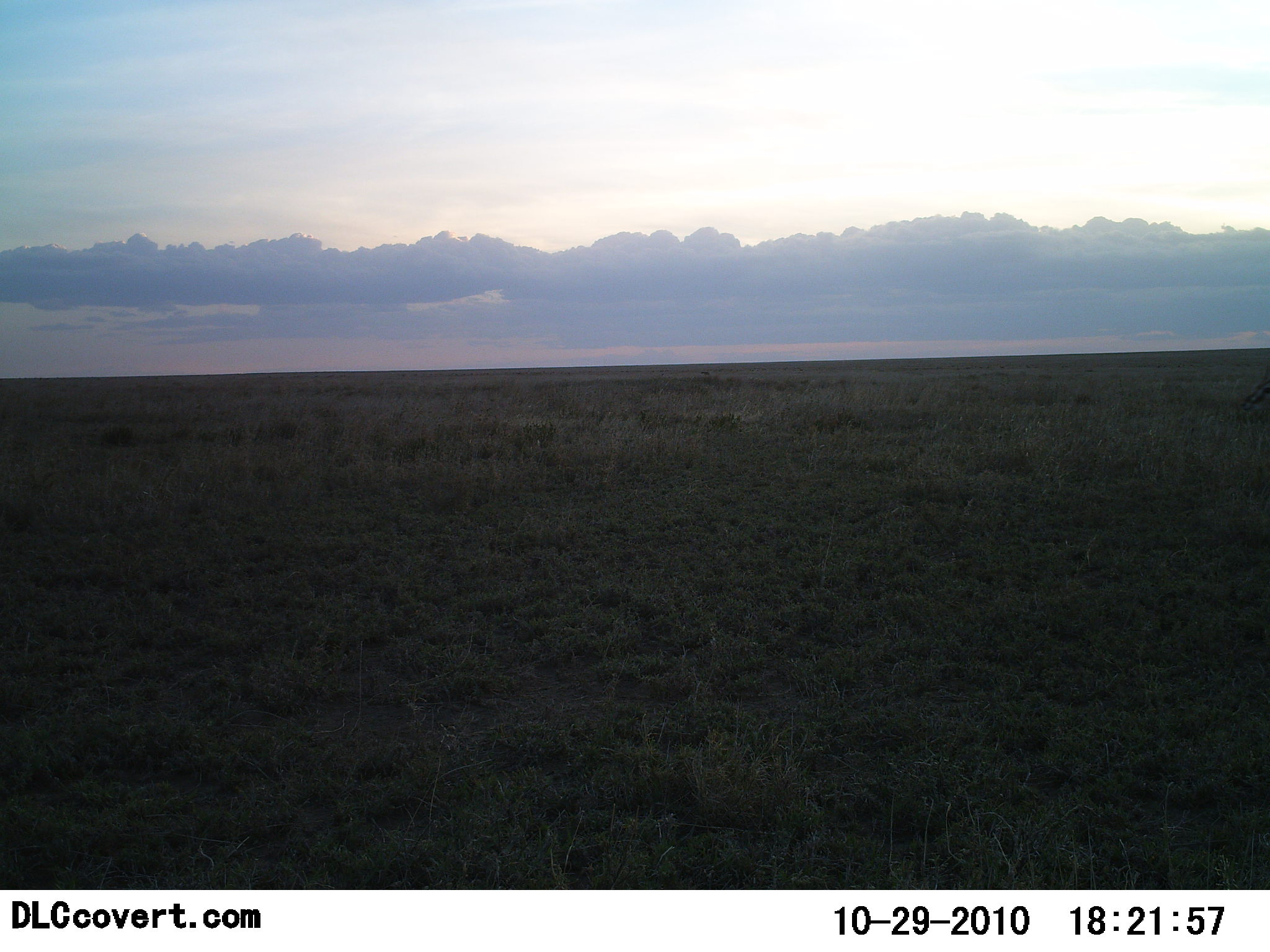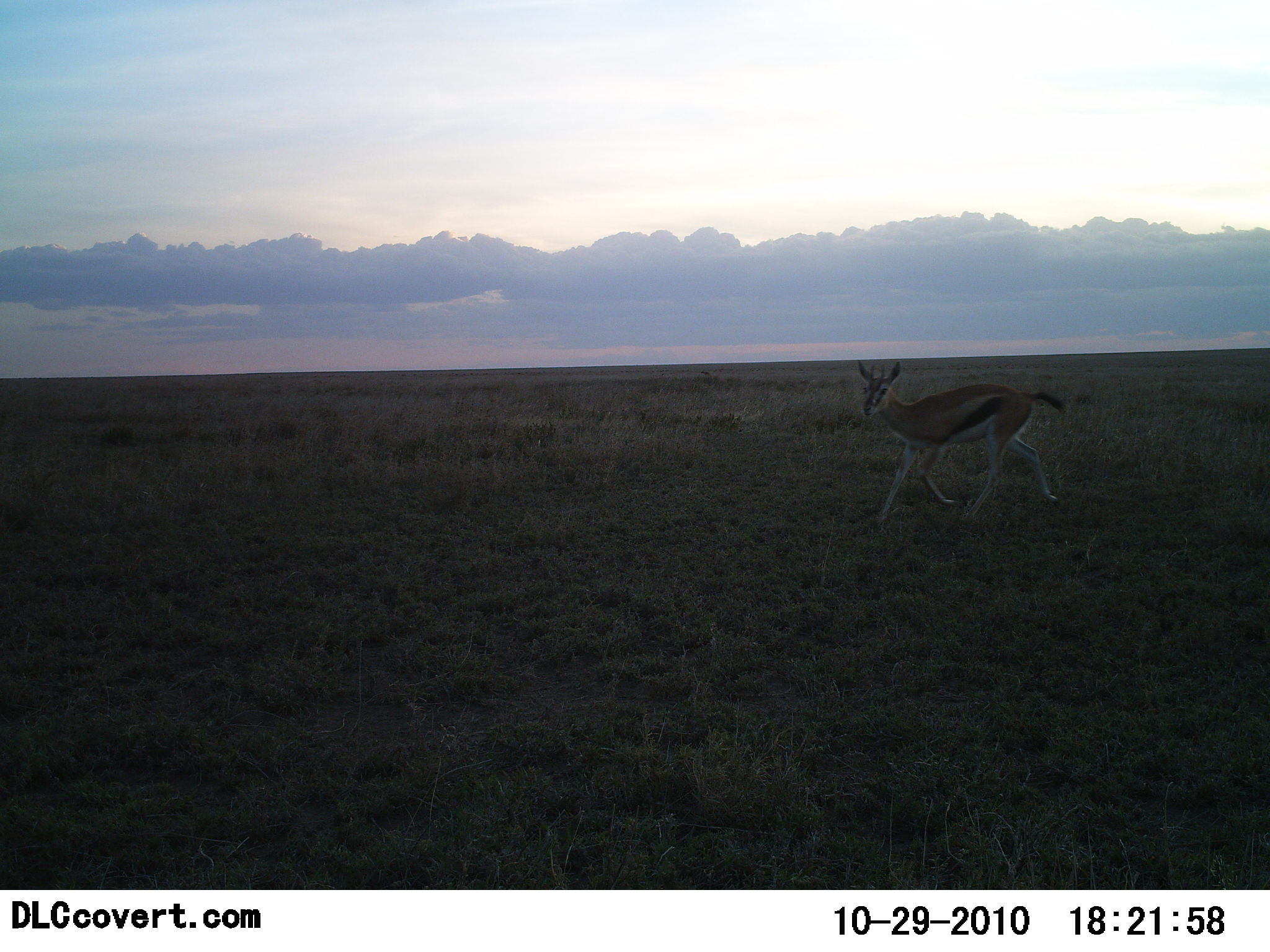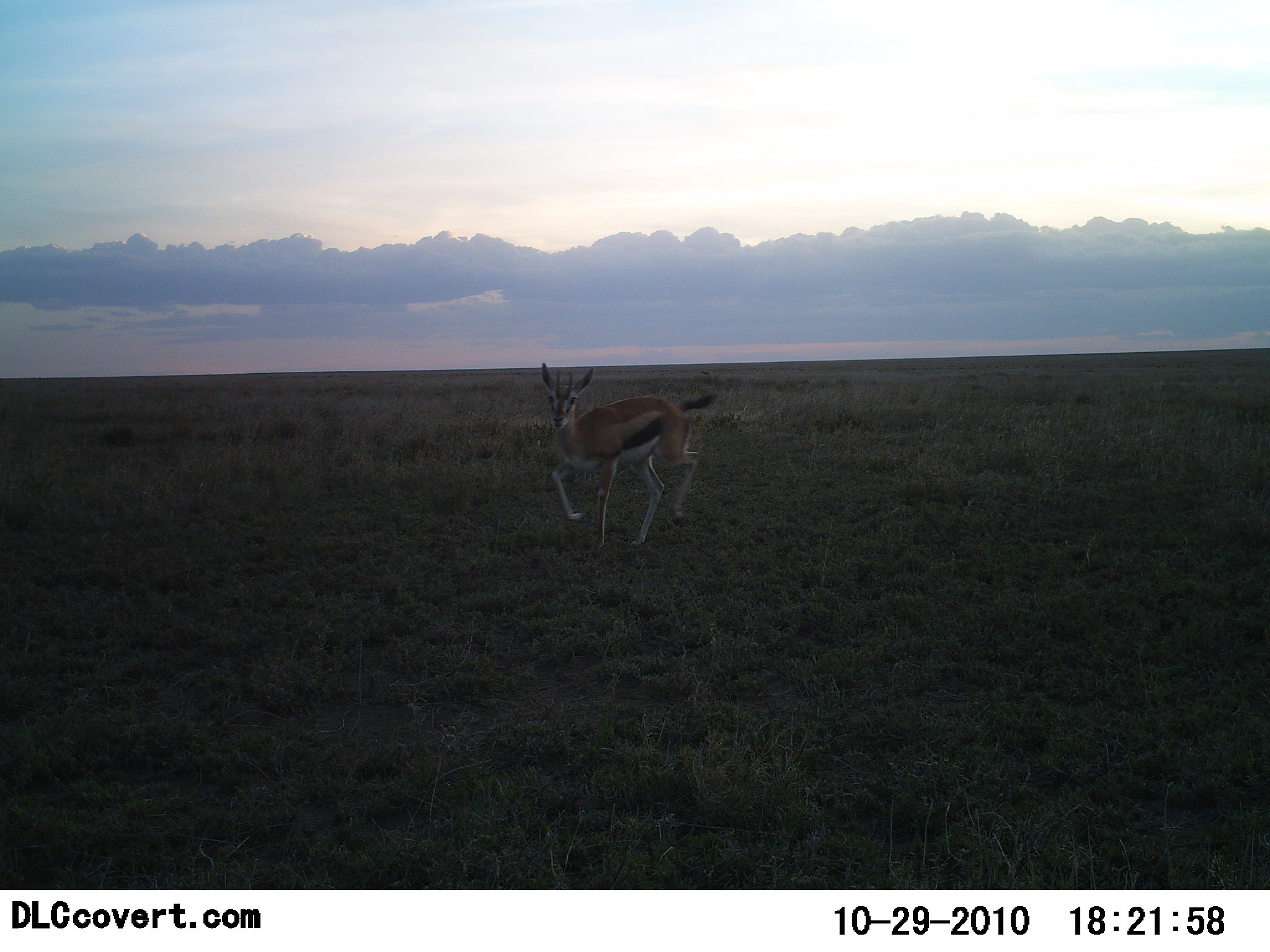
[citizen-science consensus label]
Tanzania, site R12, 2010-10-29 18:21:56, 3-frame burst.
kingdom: Animalia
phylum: Chordata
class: Mammalia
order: Artiodactyla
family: Bovidae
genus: Eudorcas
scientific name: Eudorcas thomsonii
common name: thomson's gazelle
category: gazellethomsons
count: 1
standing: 9%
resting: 0%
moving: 91%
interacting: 0%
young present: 0%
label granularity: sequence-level